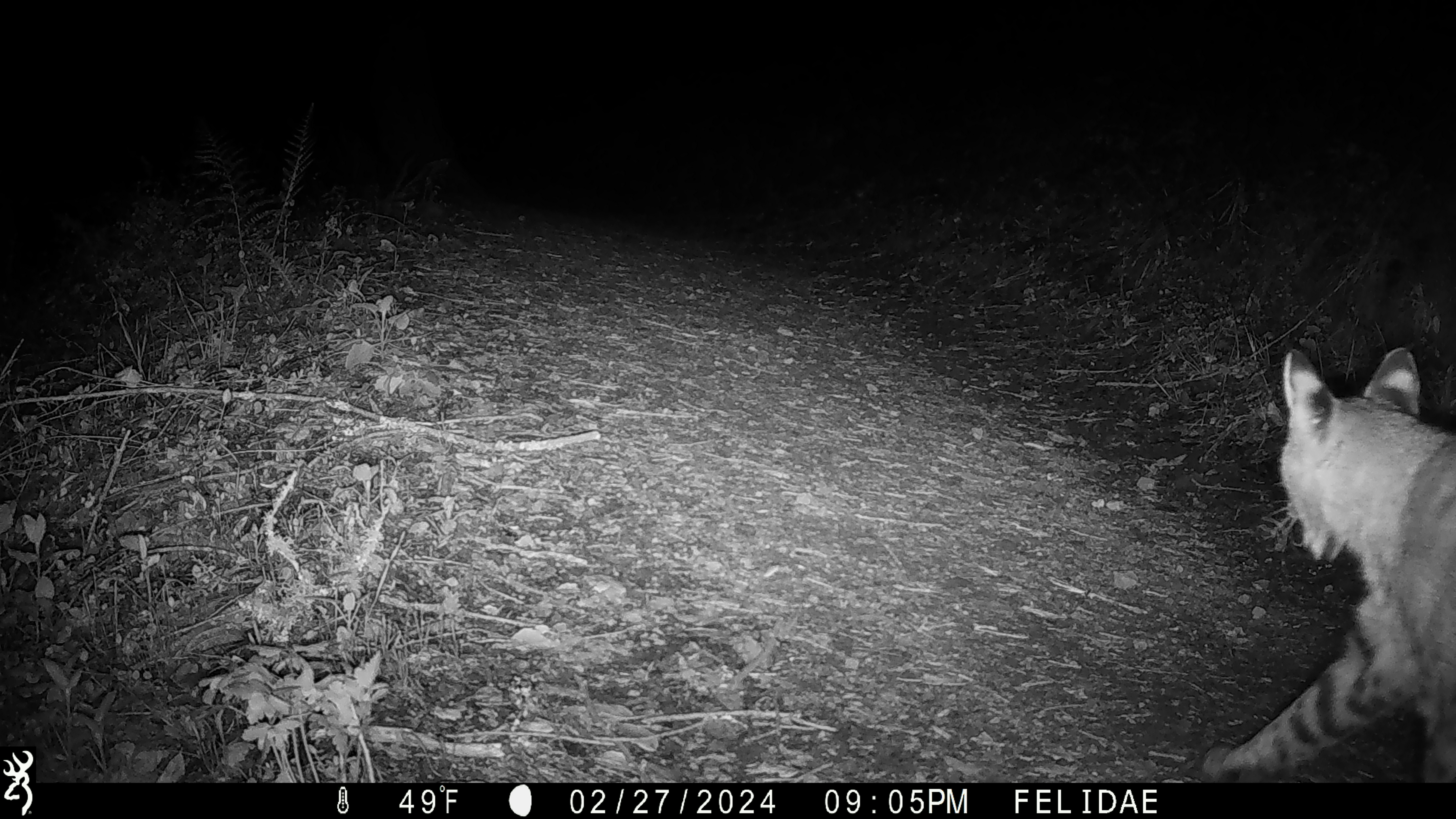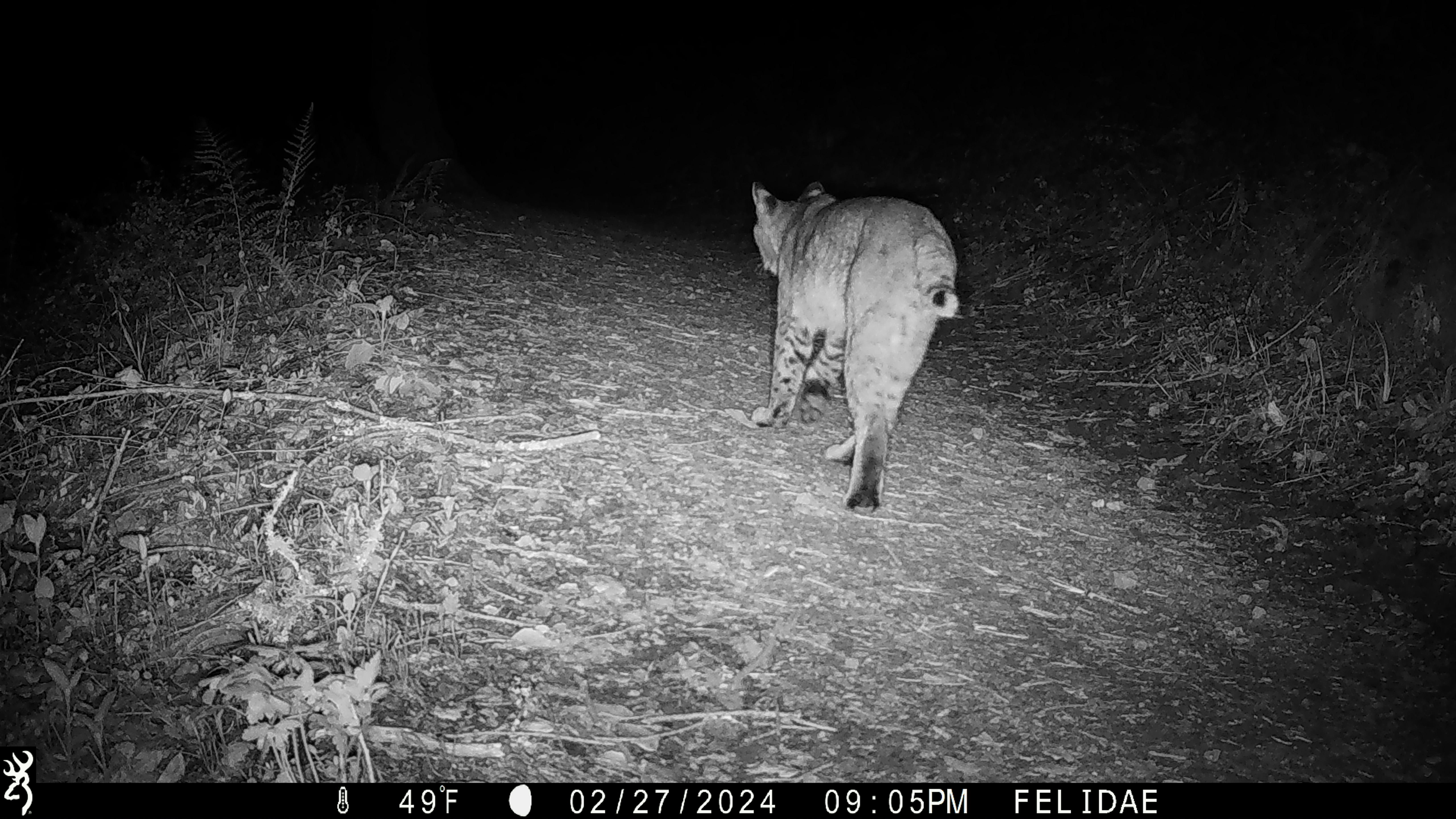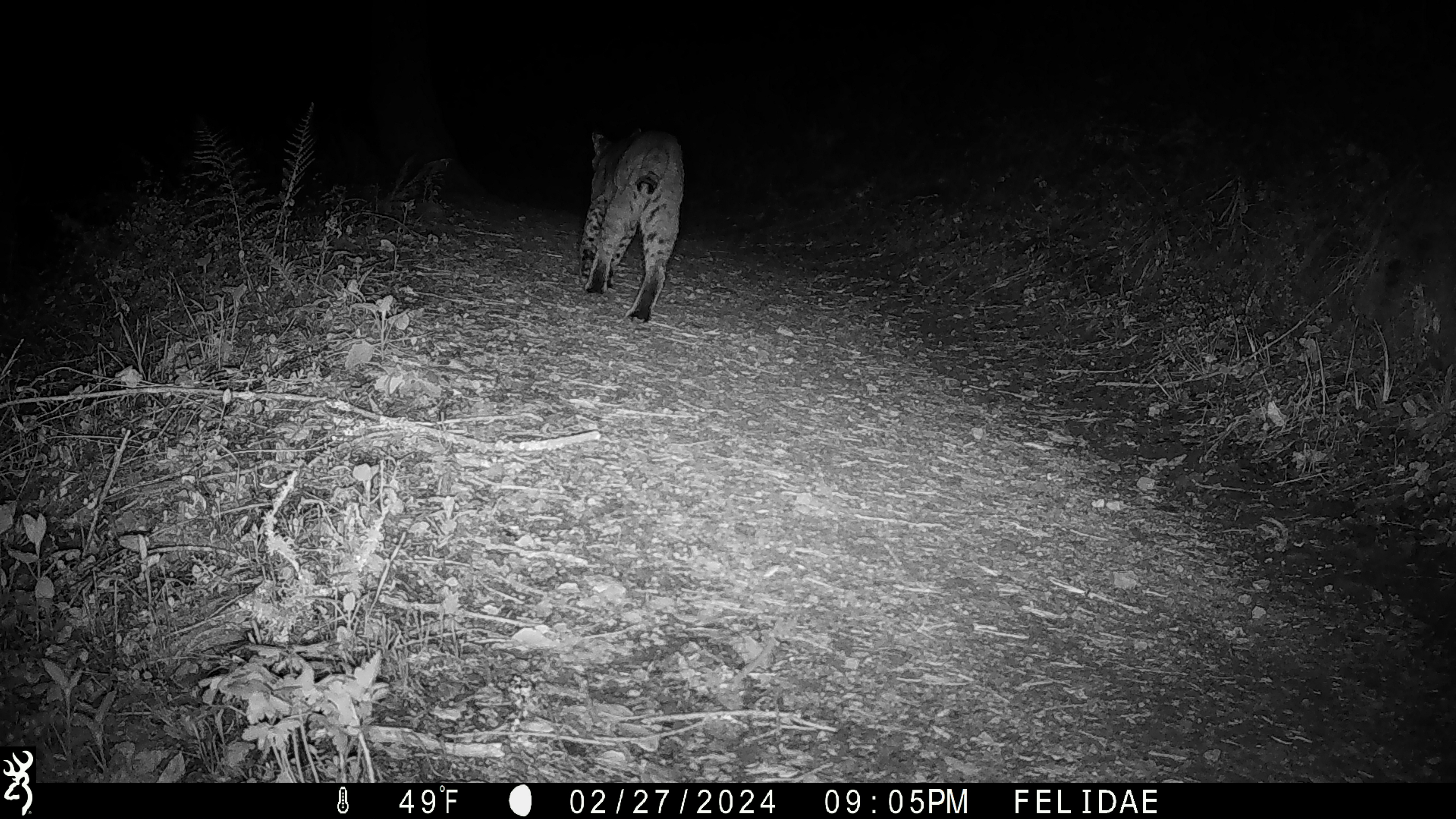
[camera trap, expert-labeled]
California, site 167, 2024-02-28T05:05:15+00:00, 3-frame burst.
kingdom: Animalia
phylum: Chordata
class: Mammalia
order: Carnivora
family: Felidae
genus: Lynx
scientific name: Lynx rufus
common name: bobcat